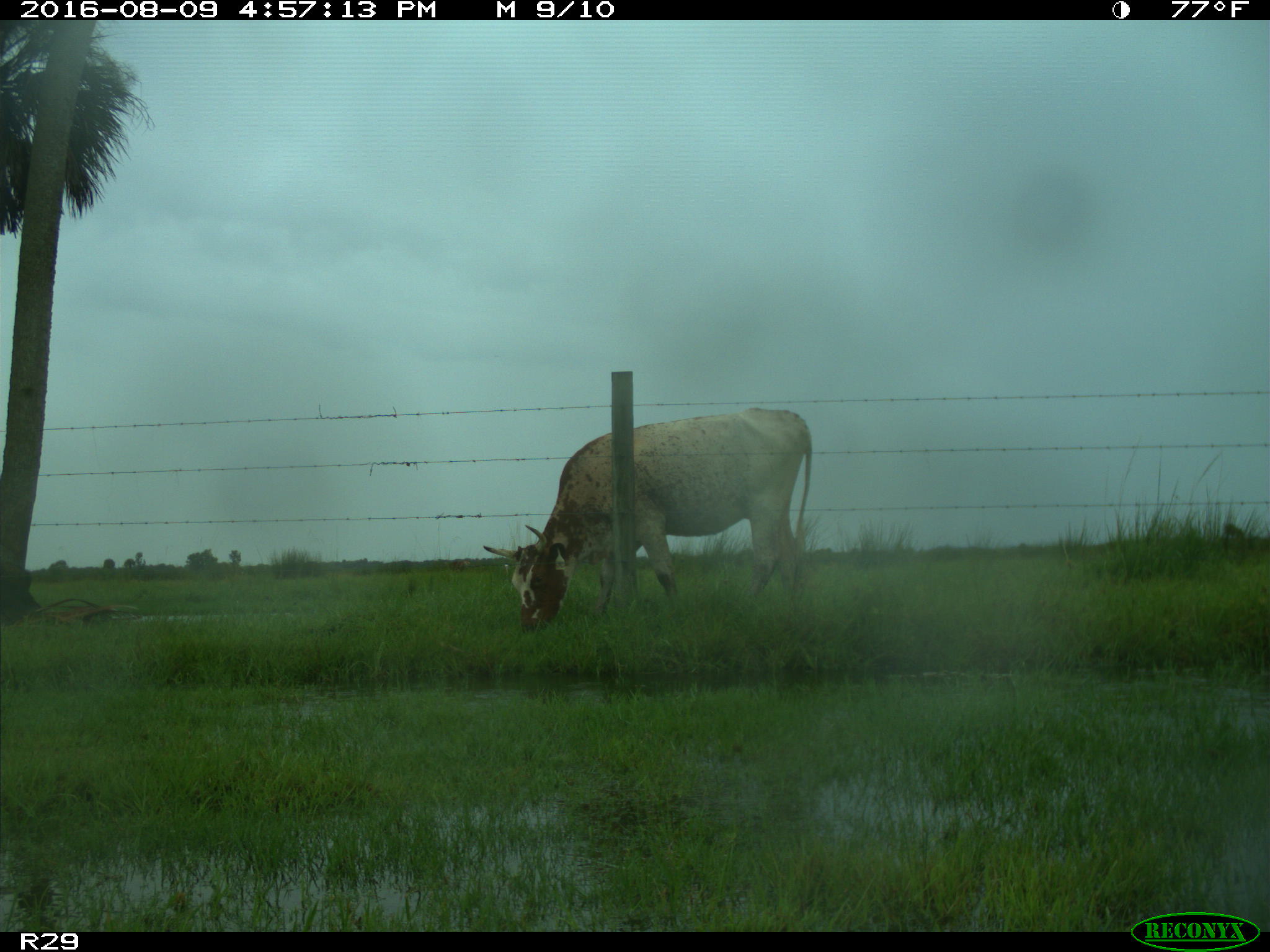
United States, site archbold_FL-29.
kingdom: Animalia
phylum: Chordata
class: Mammalia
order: Artiodactyla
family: Bovidae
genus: Bos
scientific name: Bos taurus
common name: domestic cow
Bos taurus (domestic cow).